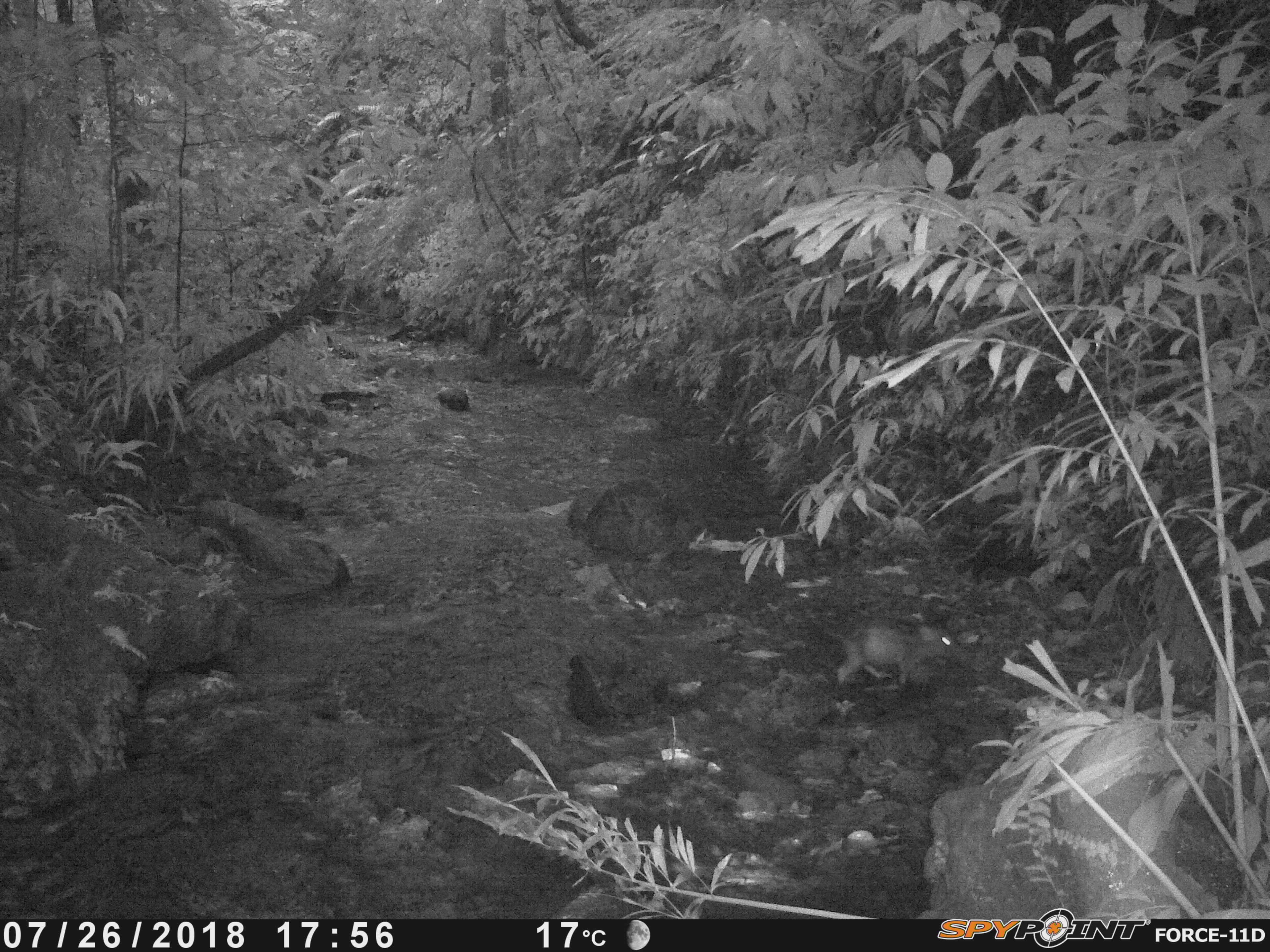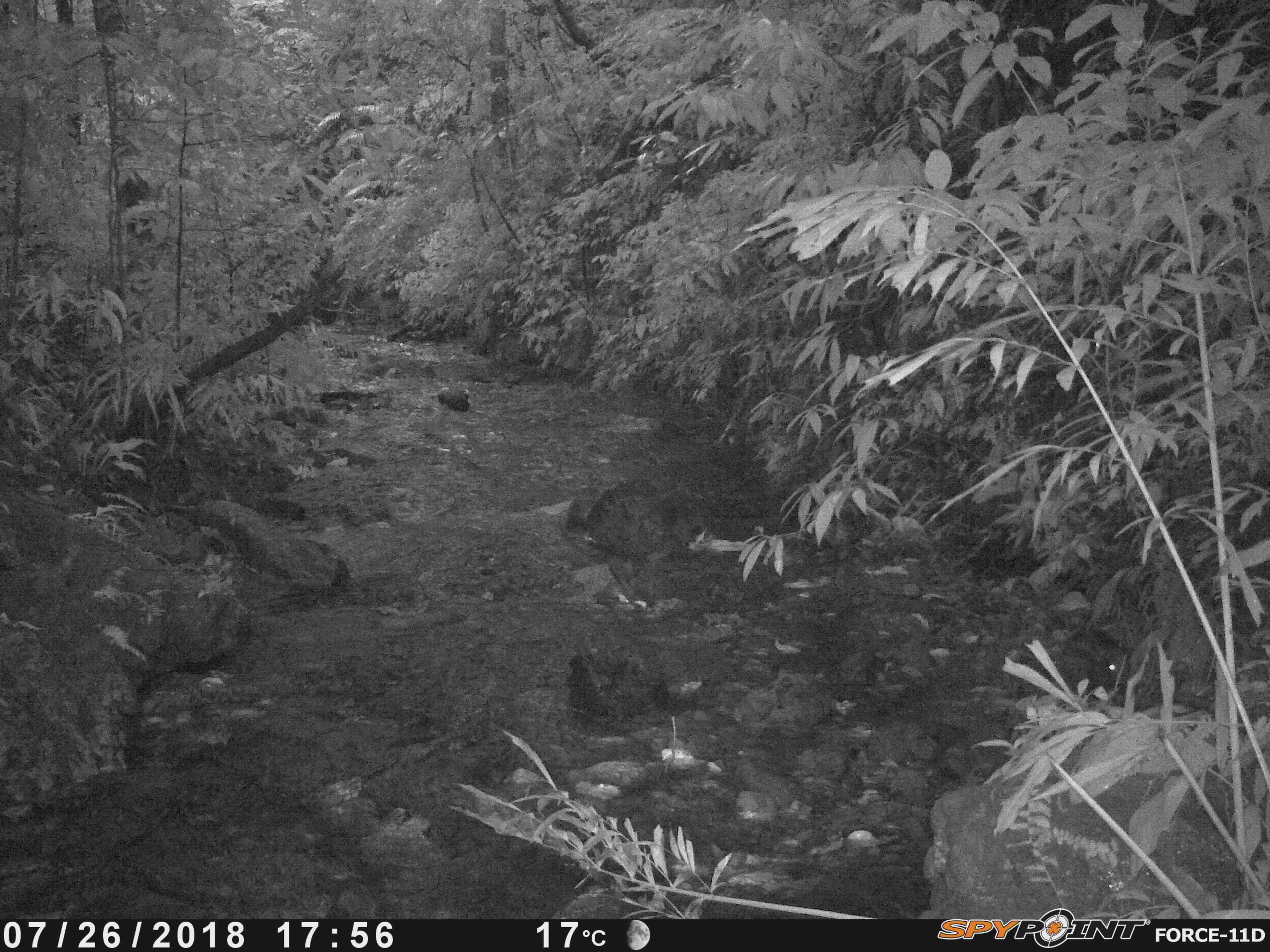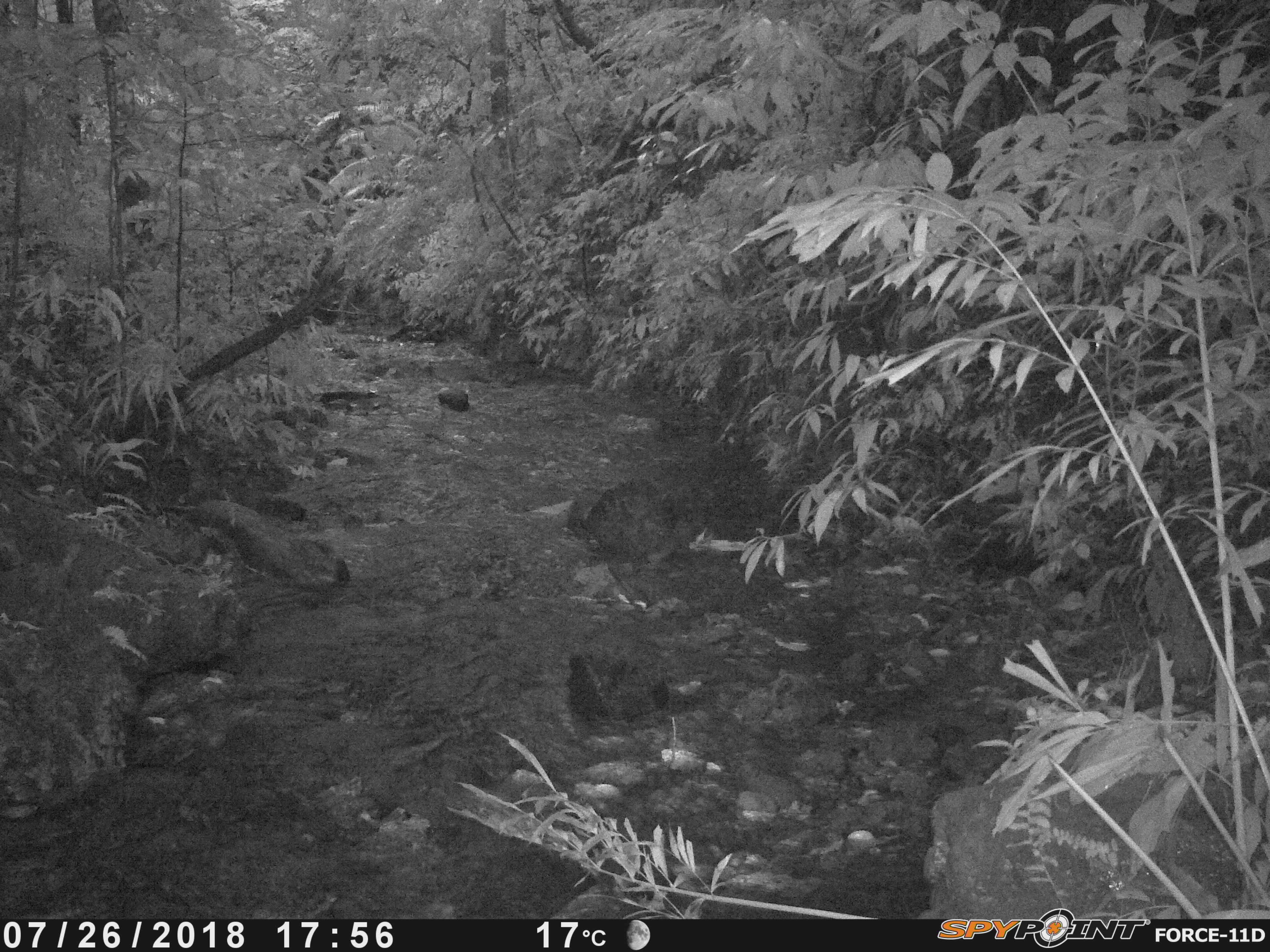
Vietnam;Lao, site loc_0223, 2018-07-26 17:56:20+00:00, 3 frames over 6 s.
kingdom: Animalia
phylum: Chordata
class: Mammalia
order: Artiodactyla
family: Suidae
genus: Sus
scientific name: Sus scrofa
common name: eurasian wild pig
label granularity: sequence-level